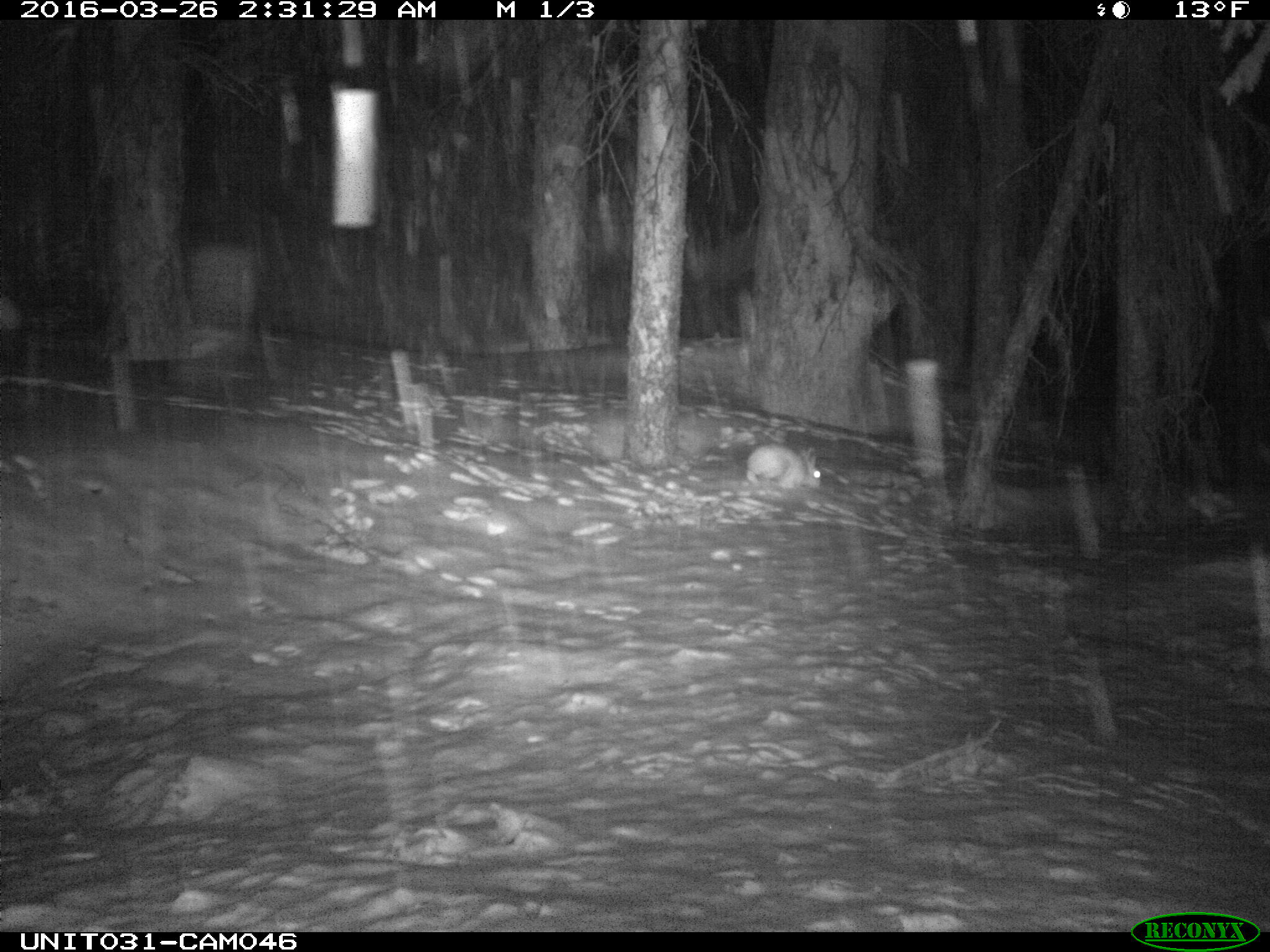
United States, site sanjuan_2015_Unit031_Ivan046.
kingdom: Animalia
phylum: Chordata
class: Mammalia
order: Lagomorpha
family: Leporidae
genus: Lepus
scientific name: Lepus americanus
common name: snowshoe hare